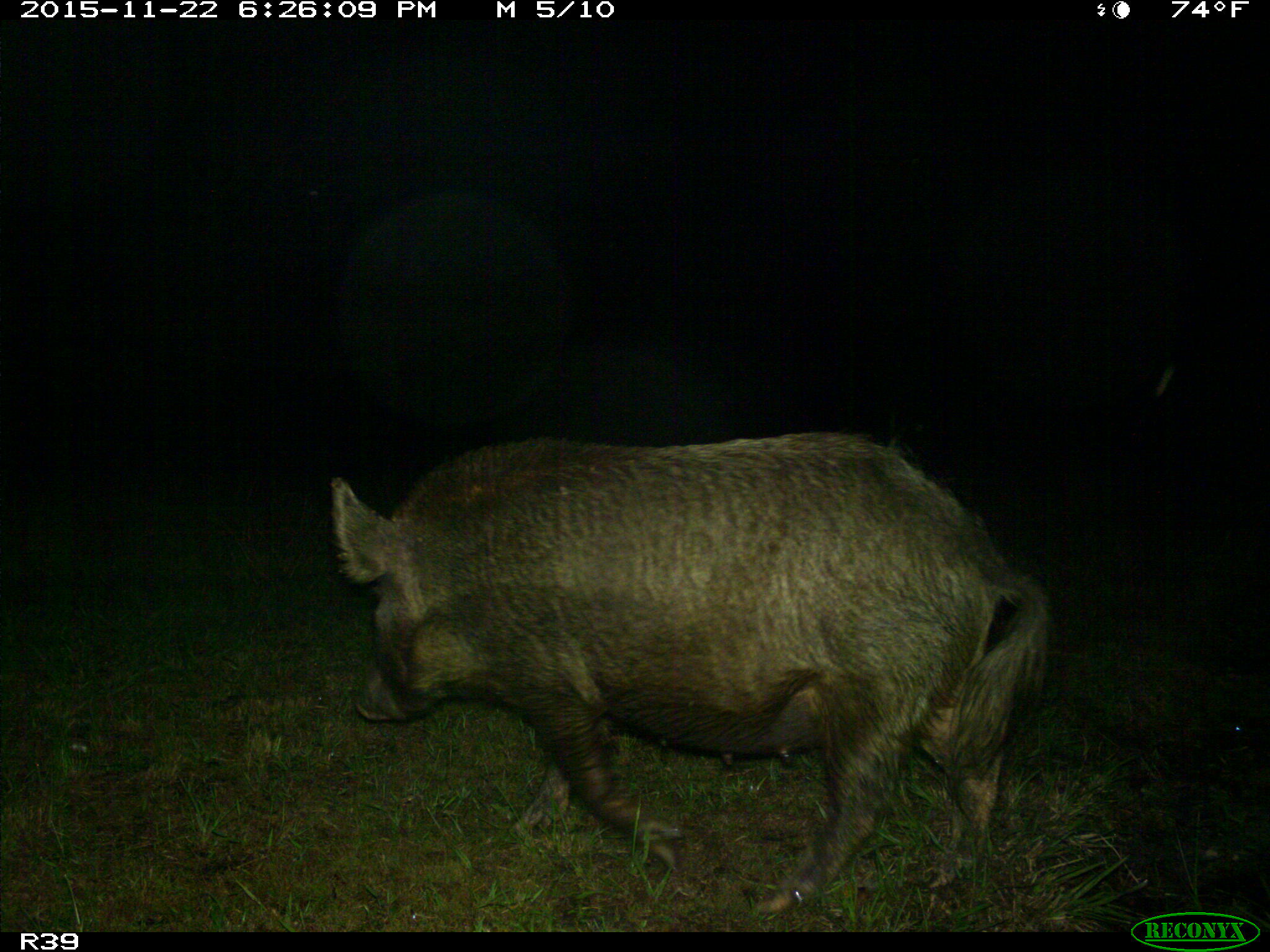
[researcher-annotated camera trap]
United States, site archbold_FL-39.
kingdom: Animalia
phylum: Chordata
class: Mammalia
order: Artiodactyla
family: Suidae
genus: Sus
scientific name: Sus scrofa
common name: wild boar